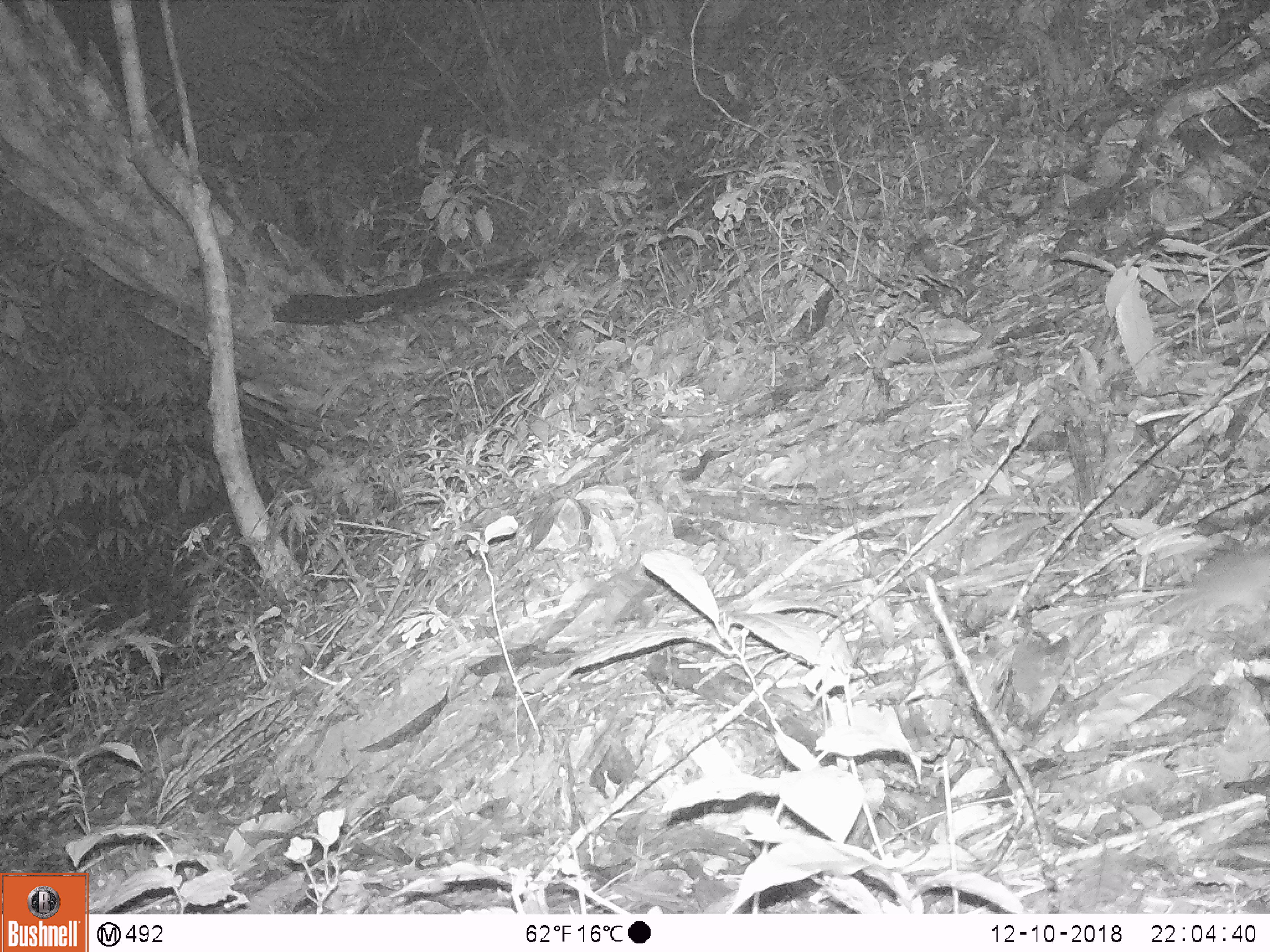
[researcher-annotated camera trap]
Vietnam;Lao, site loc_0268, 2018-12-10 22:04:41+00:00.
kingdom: Animalia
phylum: Chordata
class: Mammalia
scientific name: Mammalia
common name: mammal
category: unidentified small mammal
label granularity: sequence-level